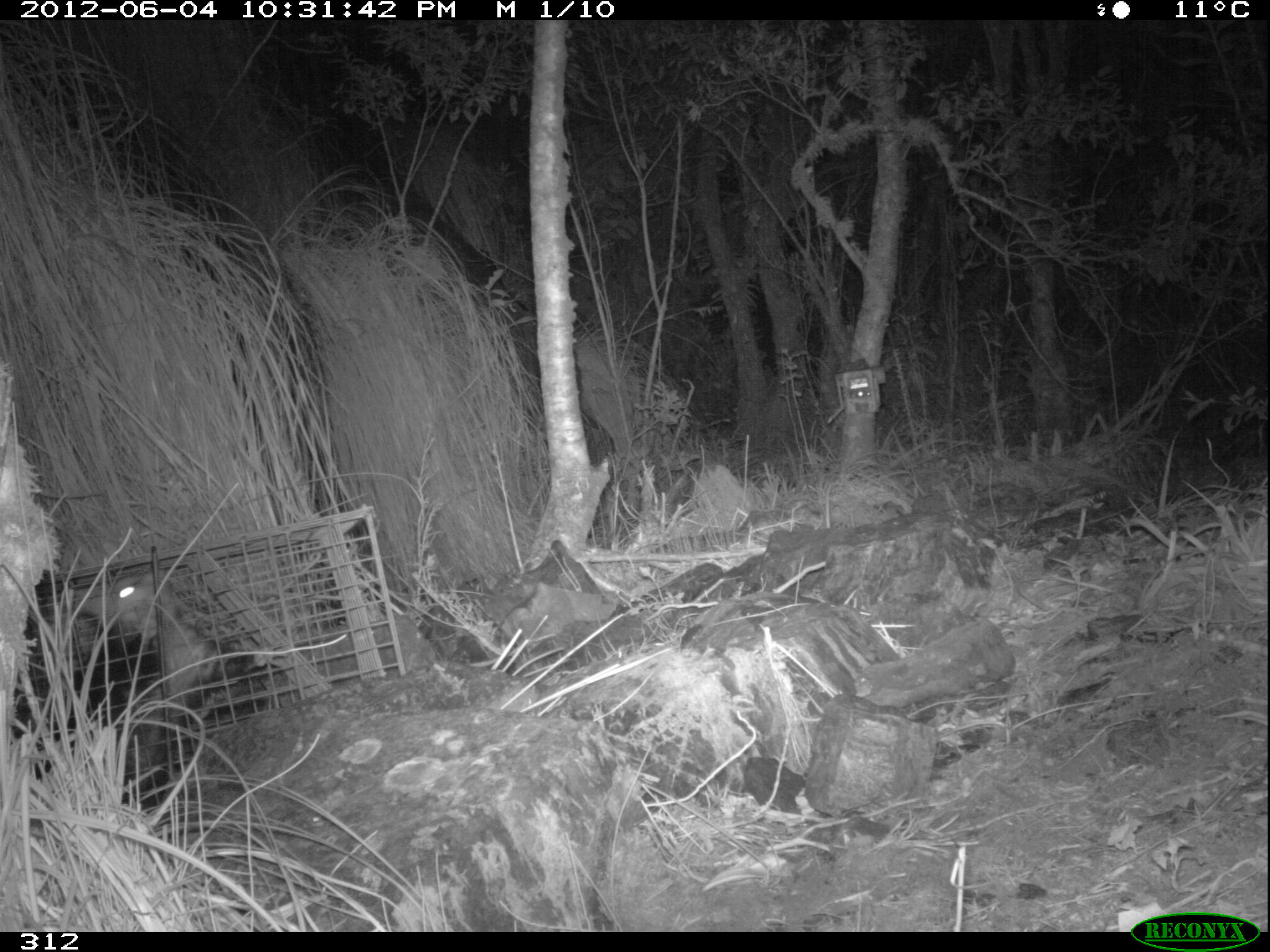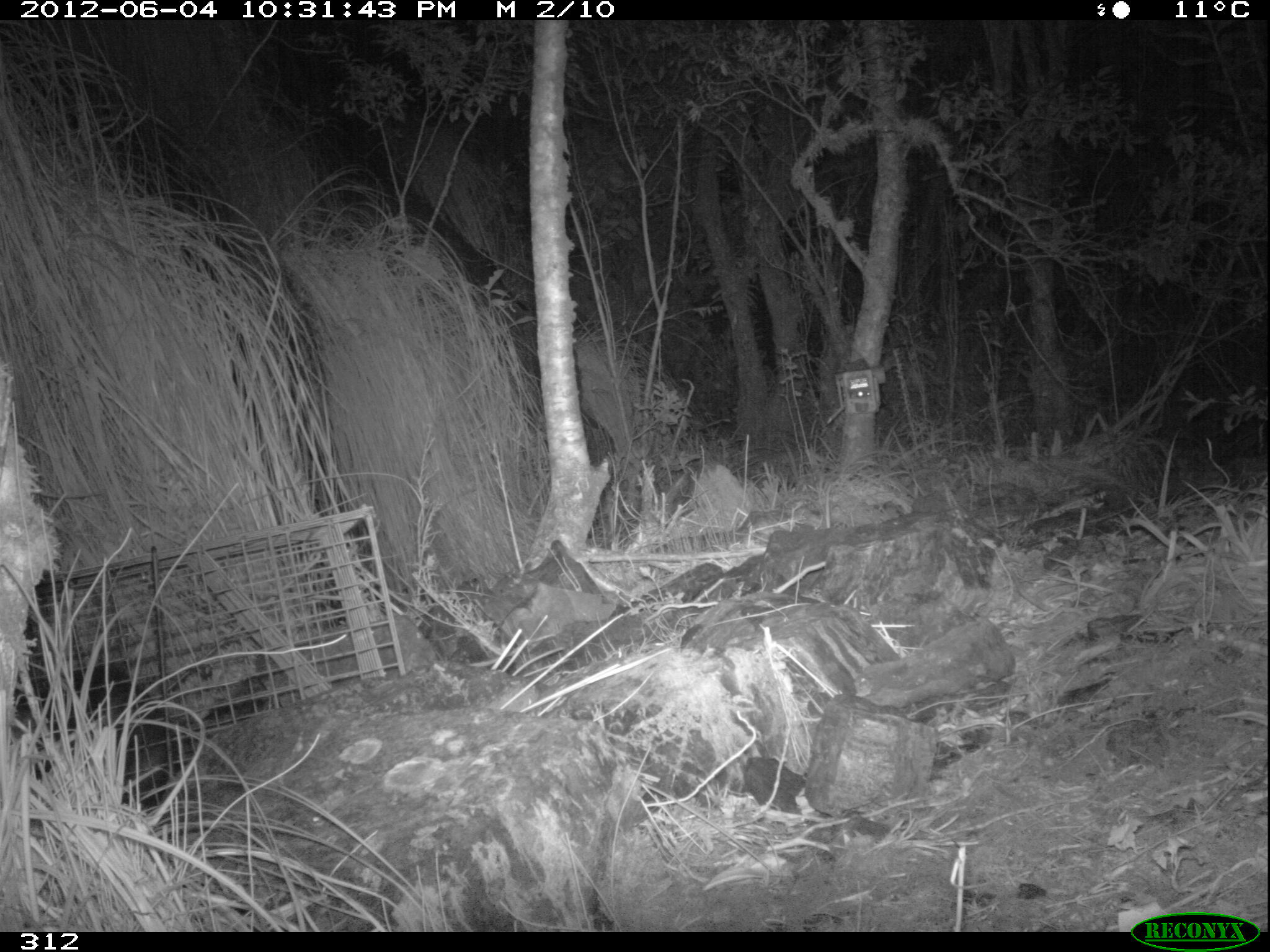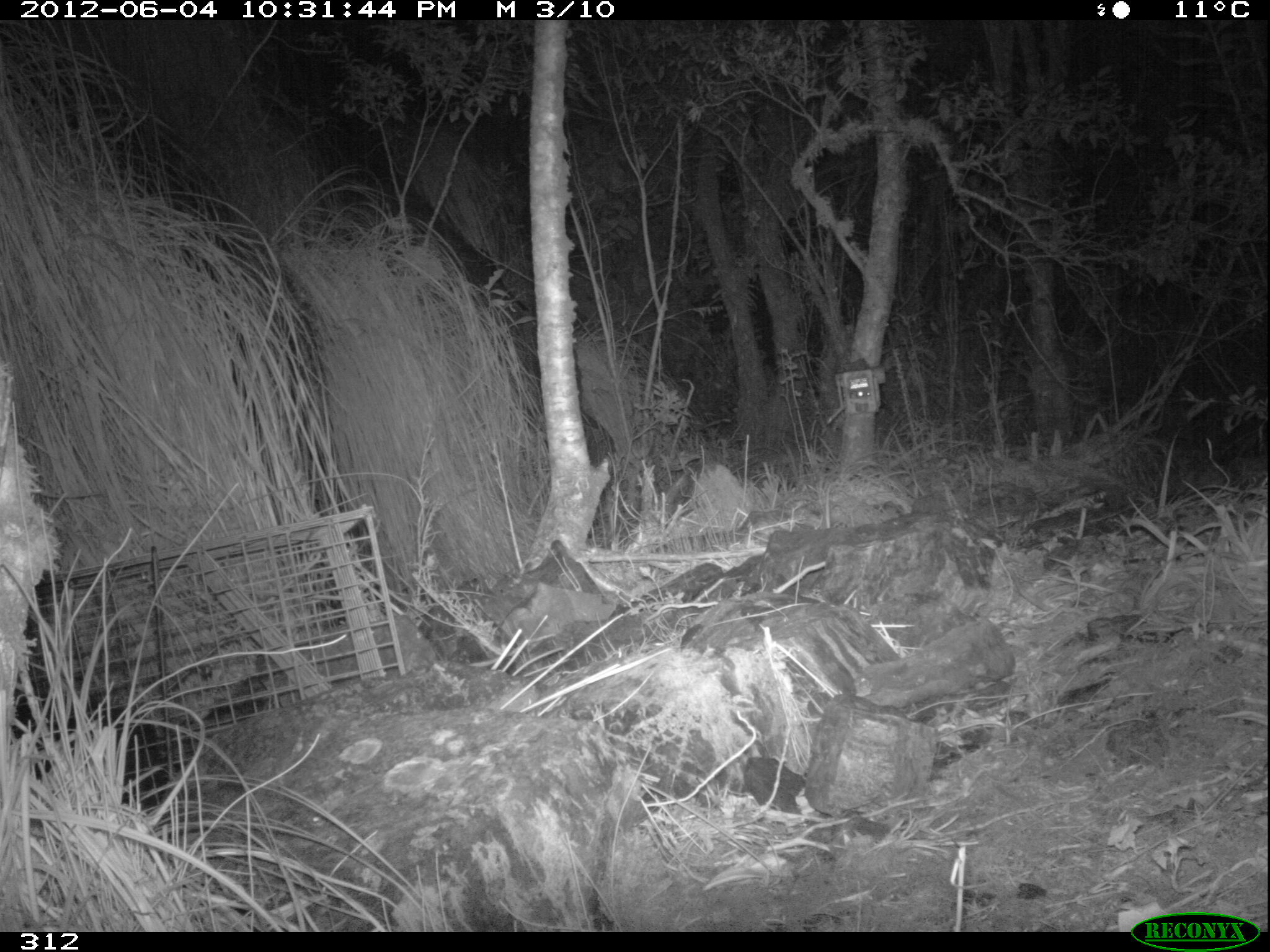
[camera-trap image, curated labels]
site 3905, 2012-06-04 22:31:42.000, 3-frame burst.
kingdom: Animalia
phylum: Chordata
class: Mammalia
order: Didelphimorphia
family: Didelphidae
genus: Didelphis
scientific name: Didelphis pernigra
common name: andean white-eared opossum